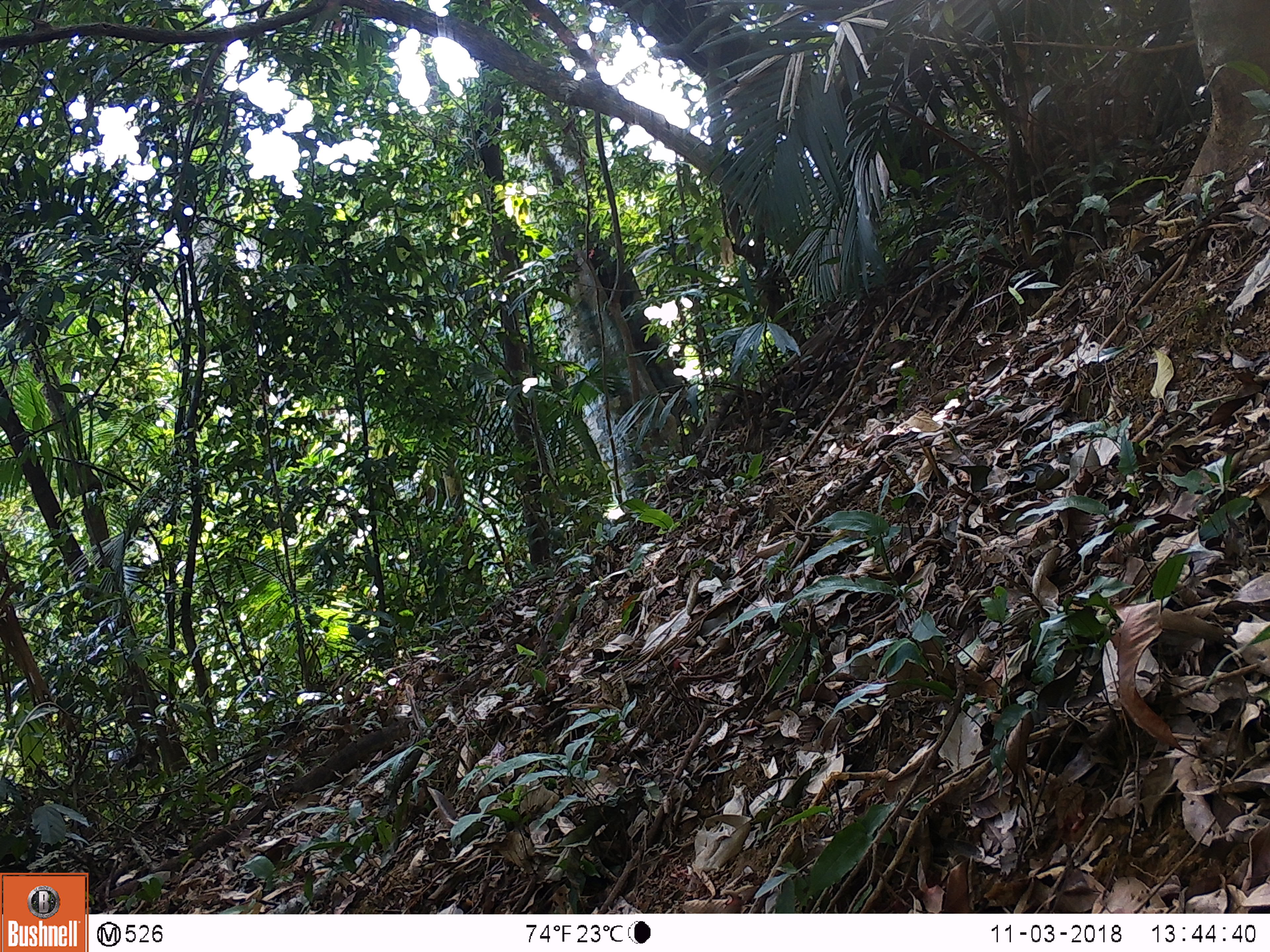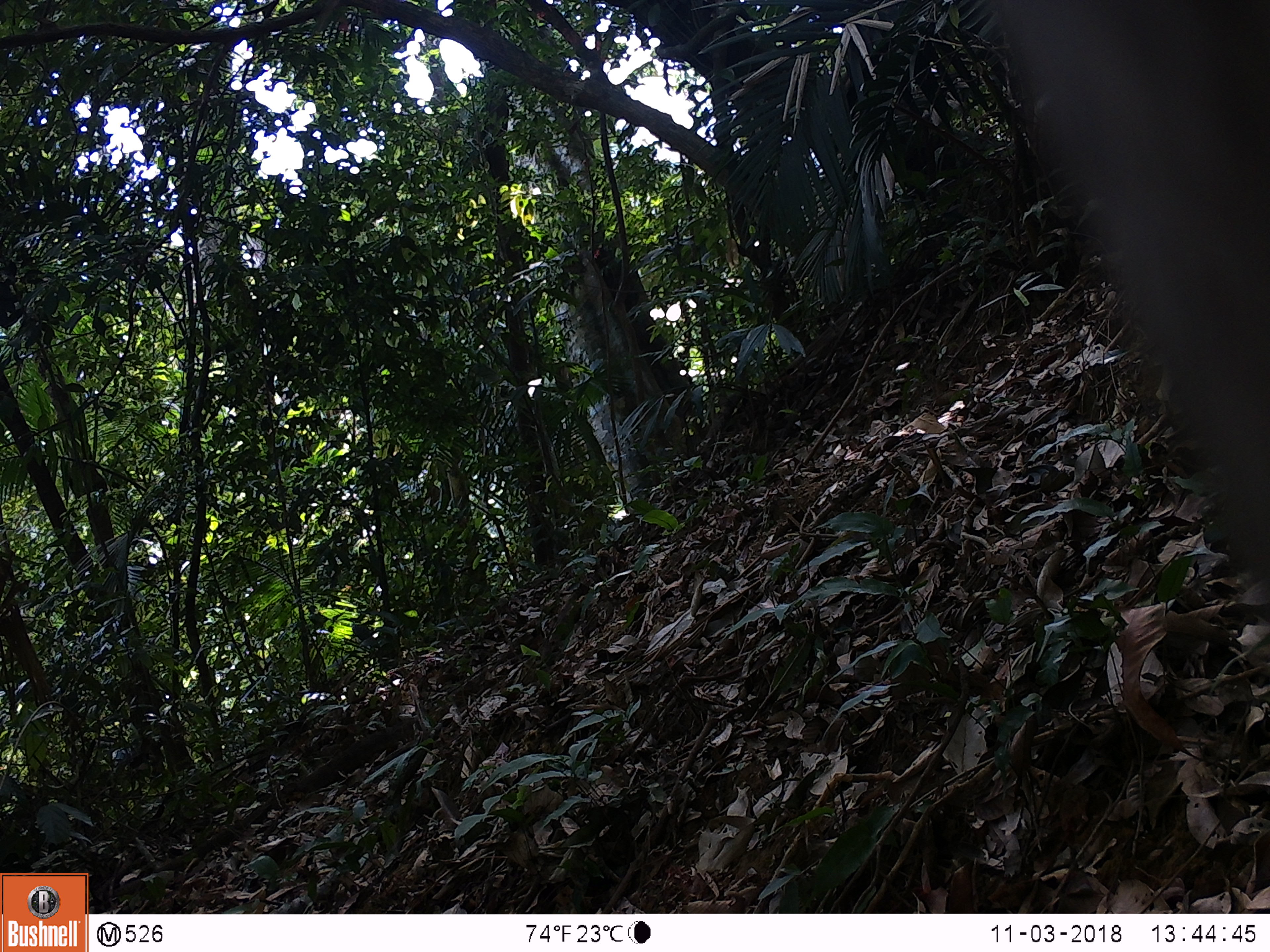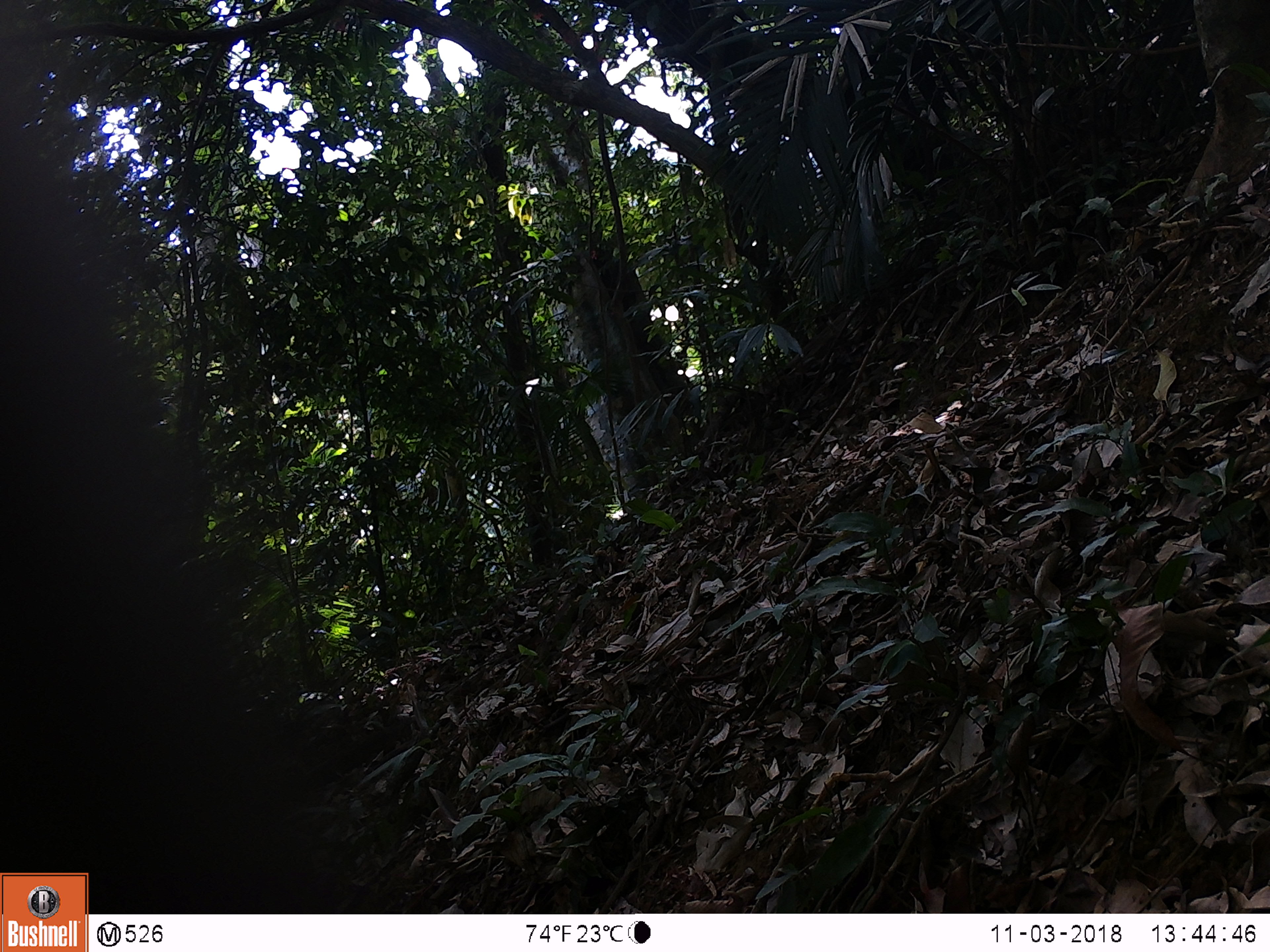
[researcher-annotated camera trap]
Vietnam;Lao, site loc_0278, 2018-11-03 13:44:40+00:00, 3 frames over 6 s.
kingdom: Animalia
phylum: Chordata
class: Mammalia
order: Primates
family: Cercopithecidae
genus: Macaca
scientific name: Macaca nemestrina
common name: pig-tailed macaque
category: pig tailed macaque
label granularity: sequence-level